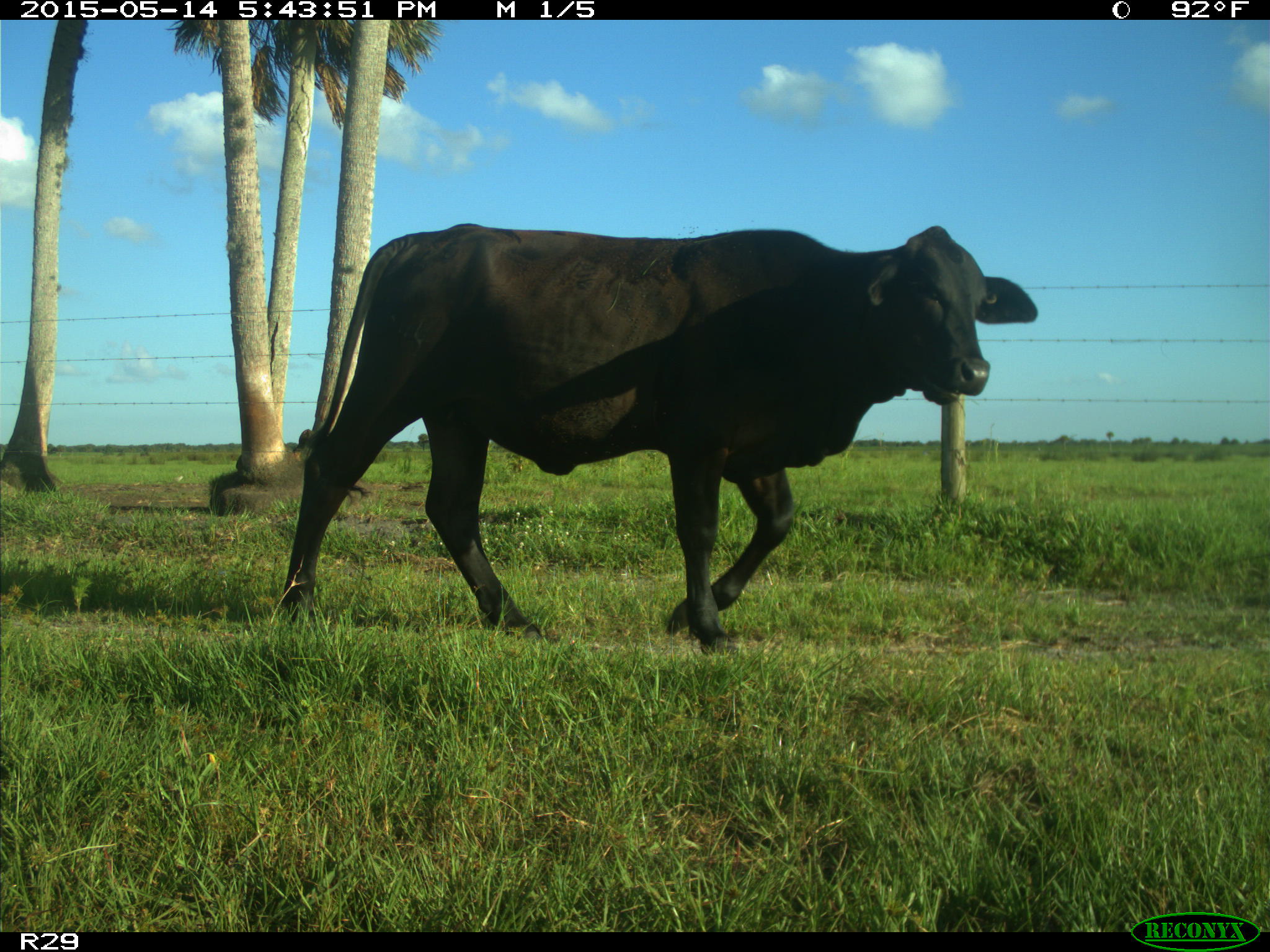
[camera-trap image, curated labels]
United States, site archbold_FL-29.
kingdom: Animalia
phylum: Chordata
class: Mammalia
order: Artiodactyla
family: Bovidae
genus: Bos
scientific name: Bos taurus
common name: domestic cow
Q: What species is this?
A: Bos taurus (domestic cow).